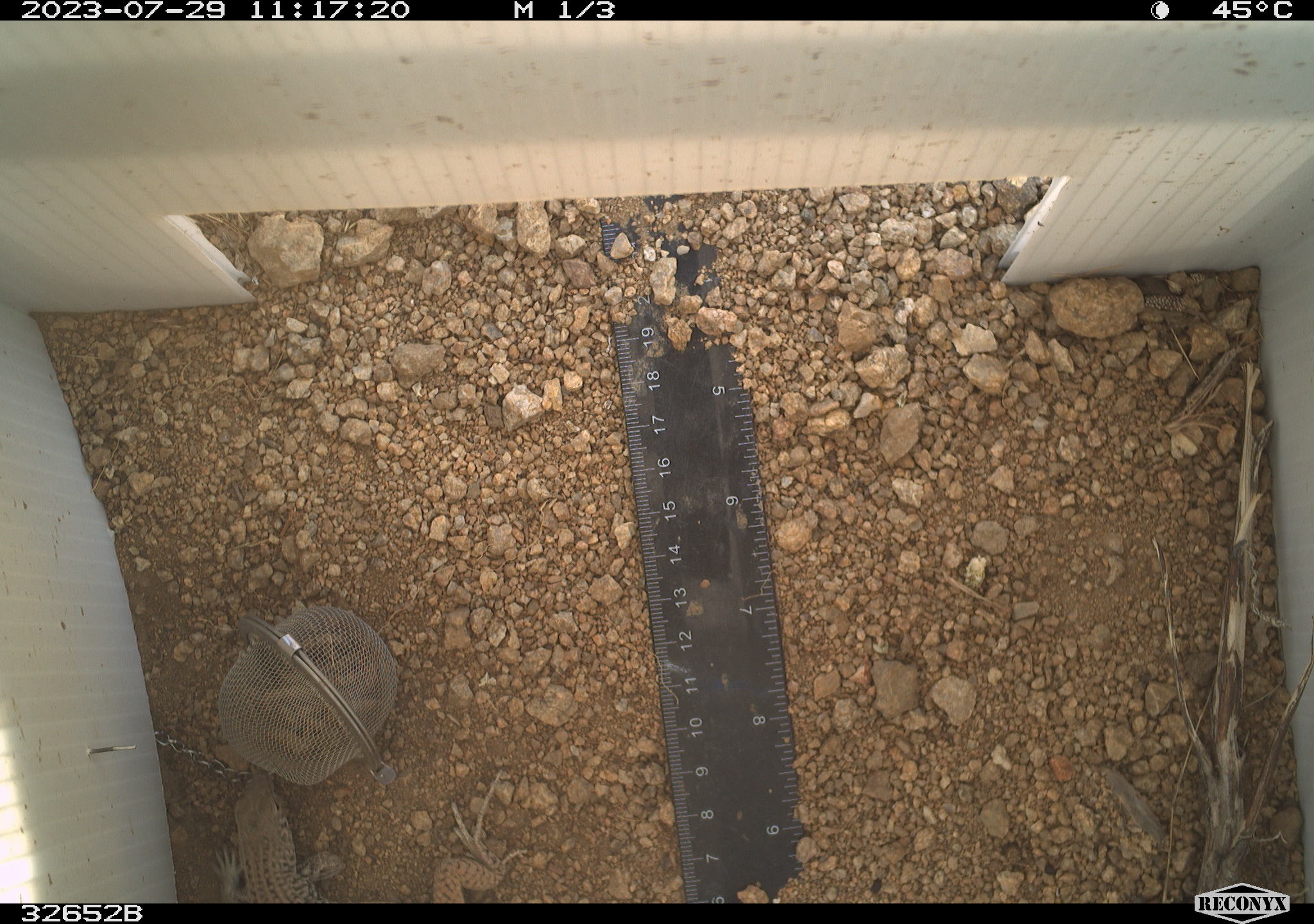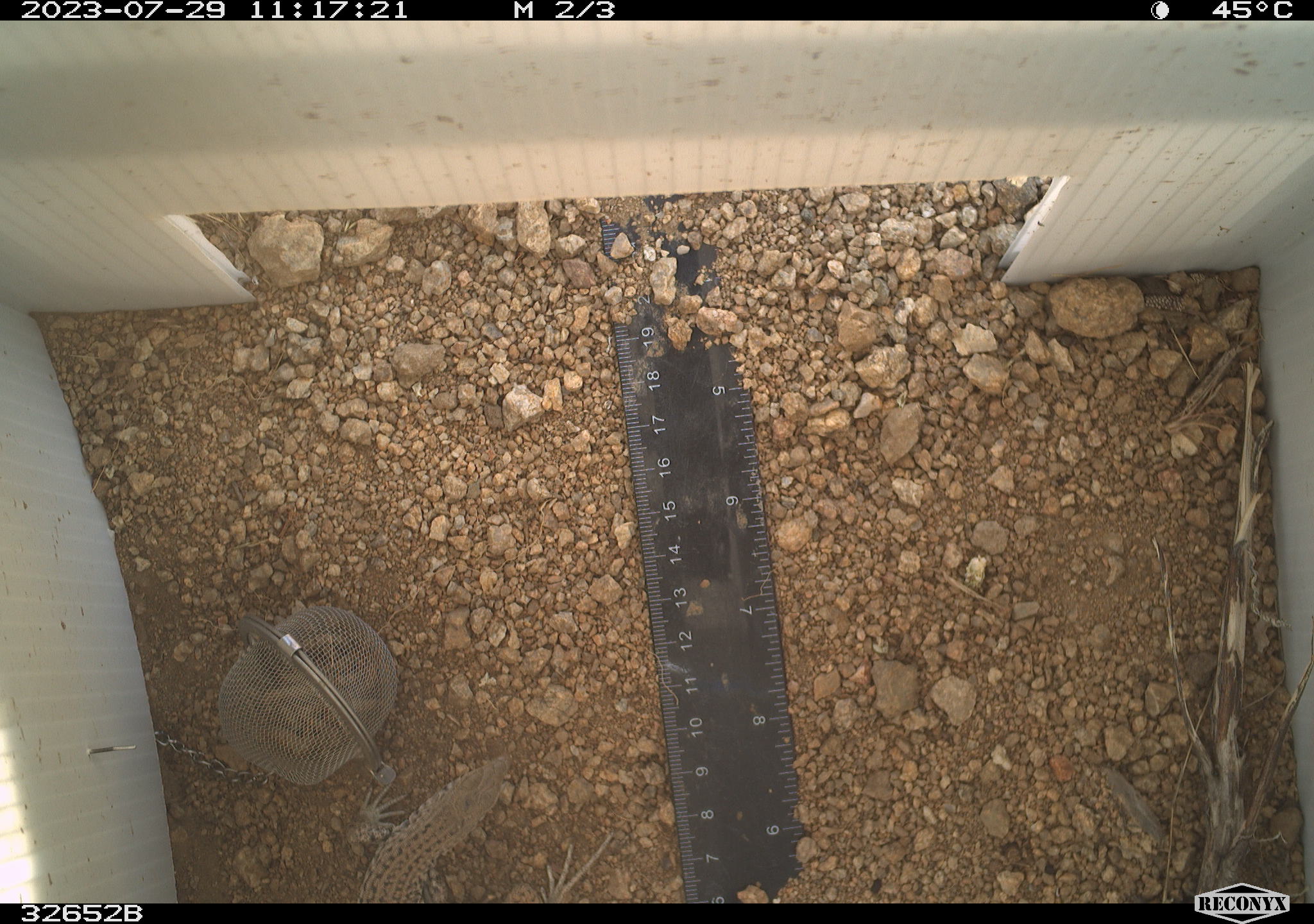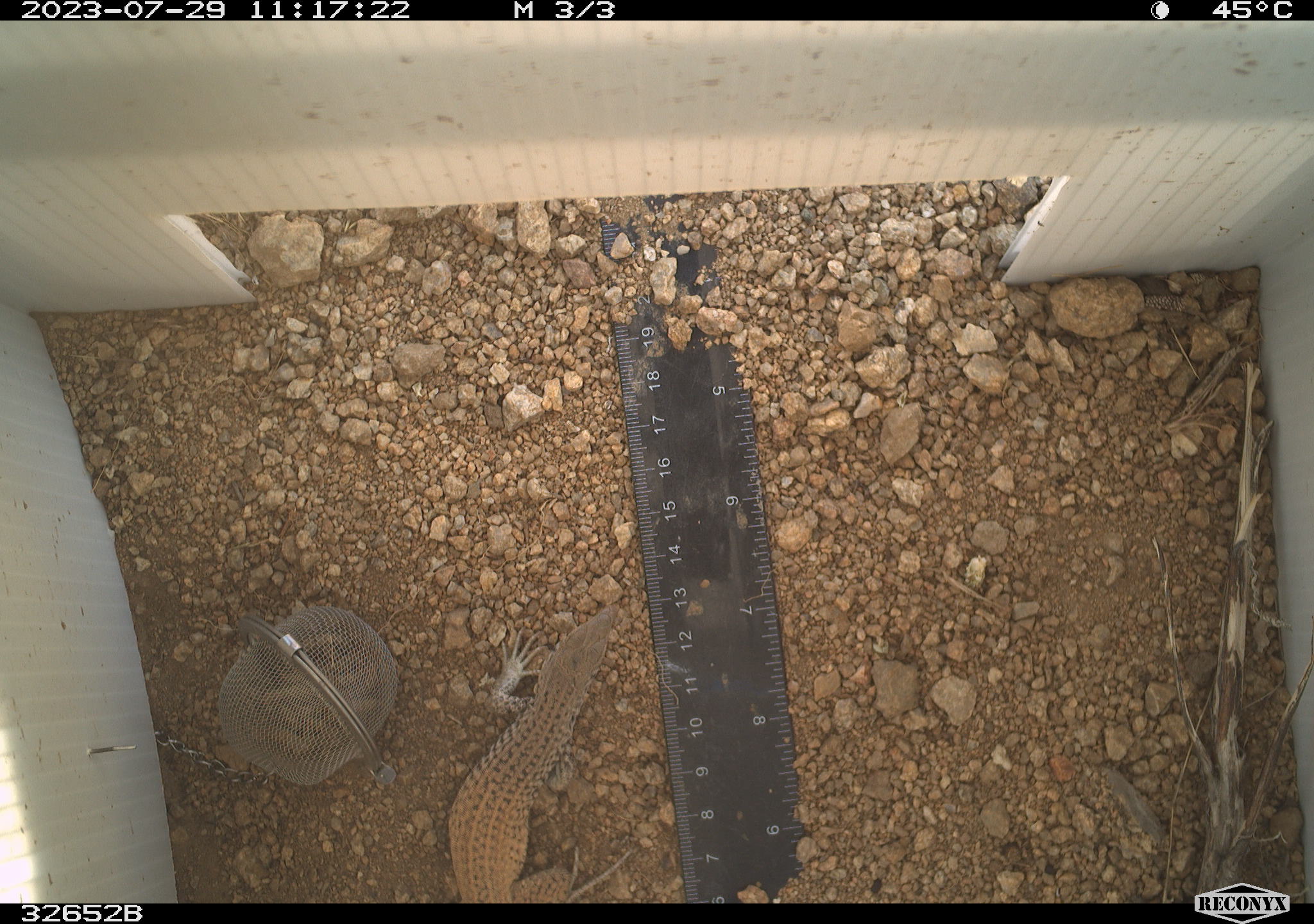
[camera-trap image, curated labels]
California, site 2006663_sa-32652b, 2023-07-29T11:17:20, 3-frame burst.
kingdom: Animalia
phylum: Chordata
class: Reptilia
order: Squamata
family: Teiidae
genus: Aspidoscelis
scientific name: Aspidoscelis tigris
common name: western whiptail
Western whiptail (Aspidoscelis tigris).